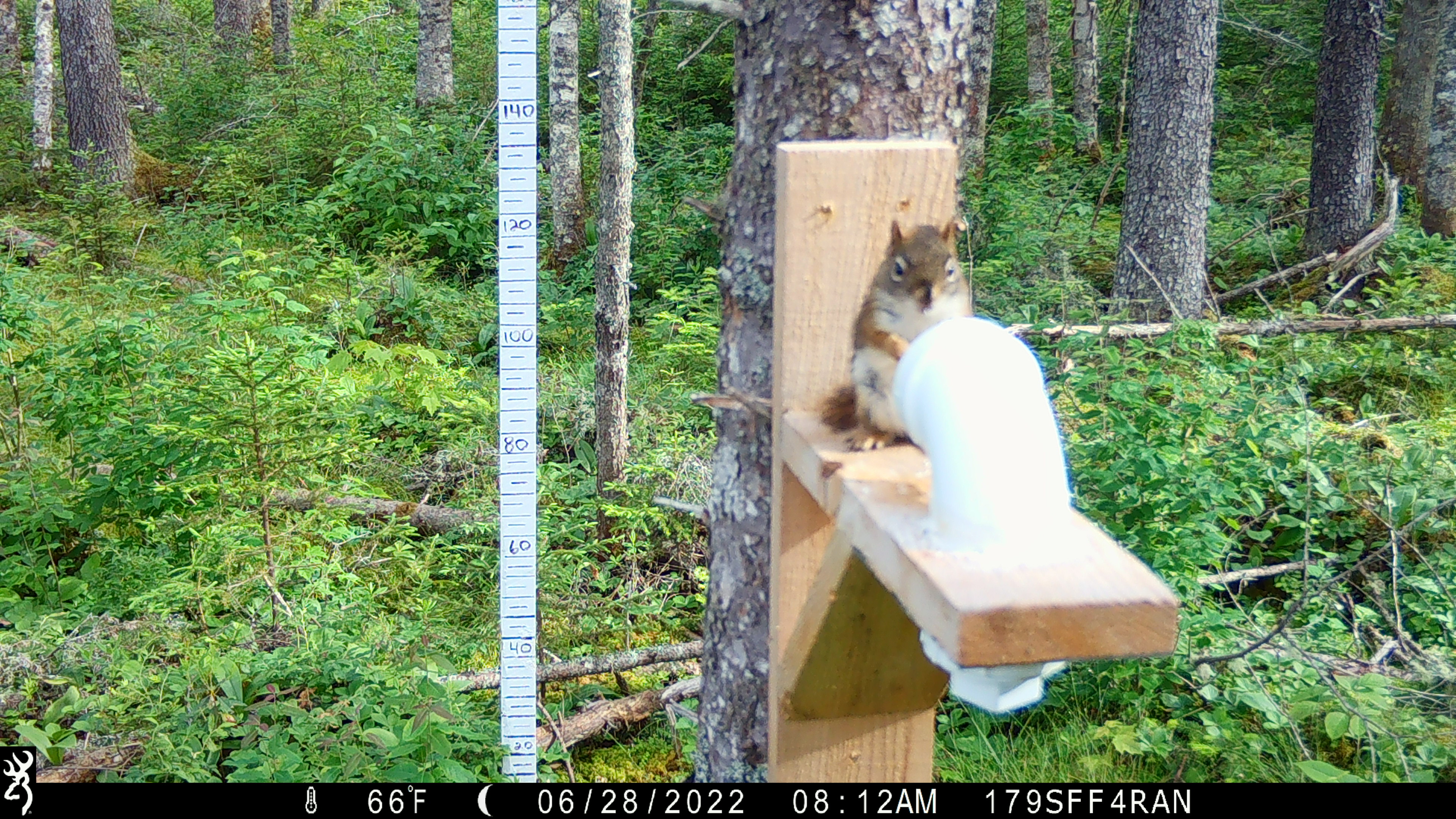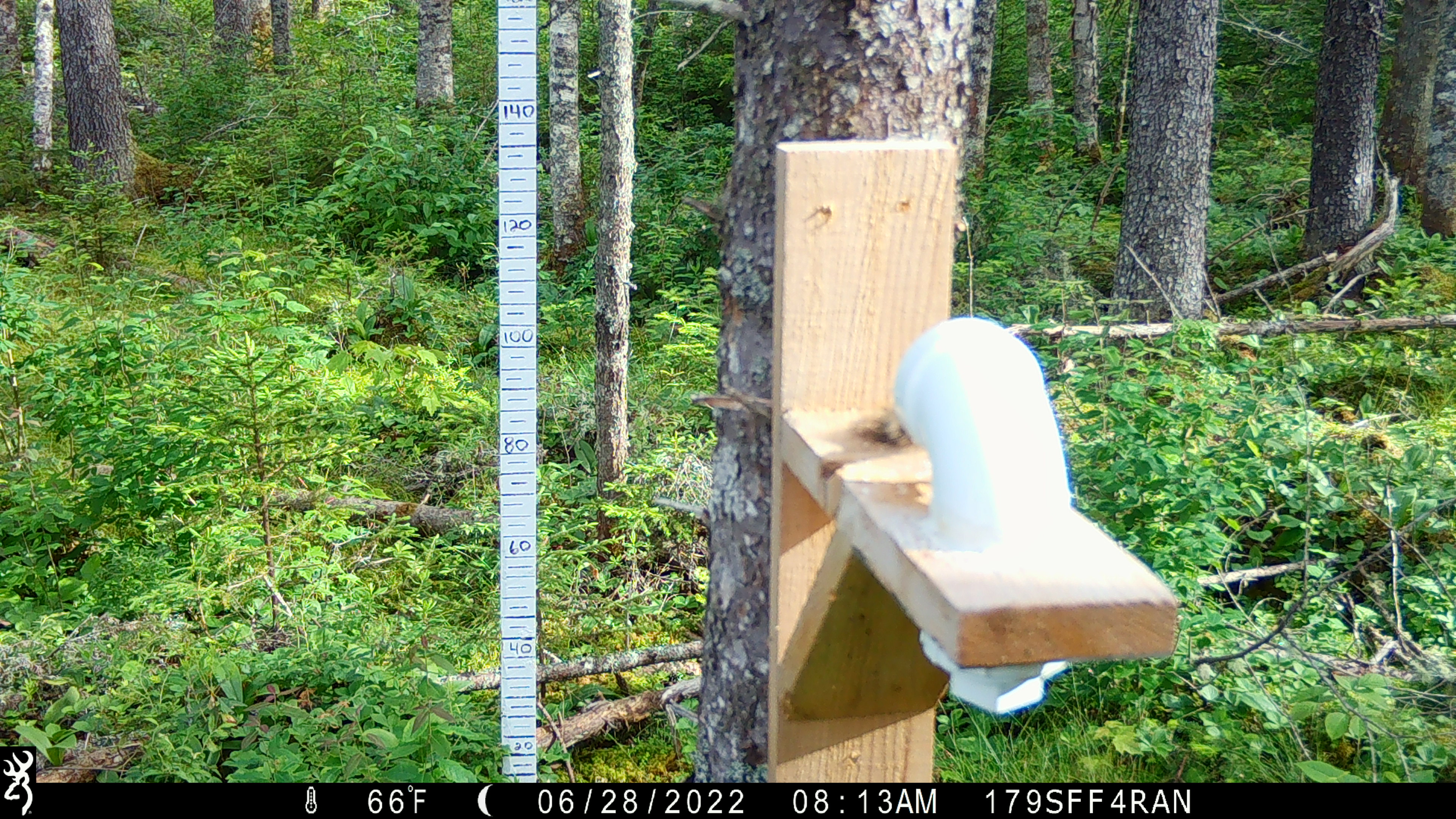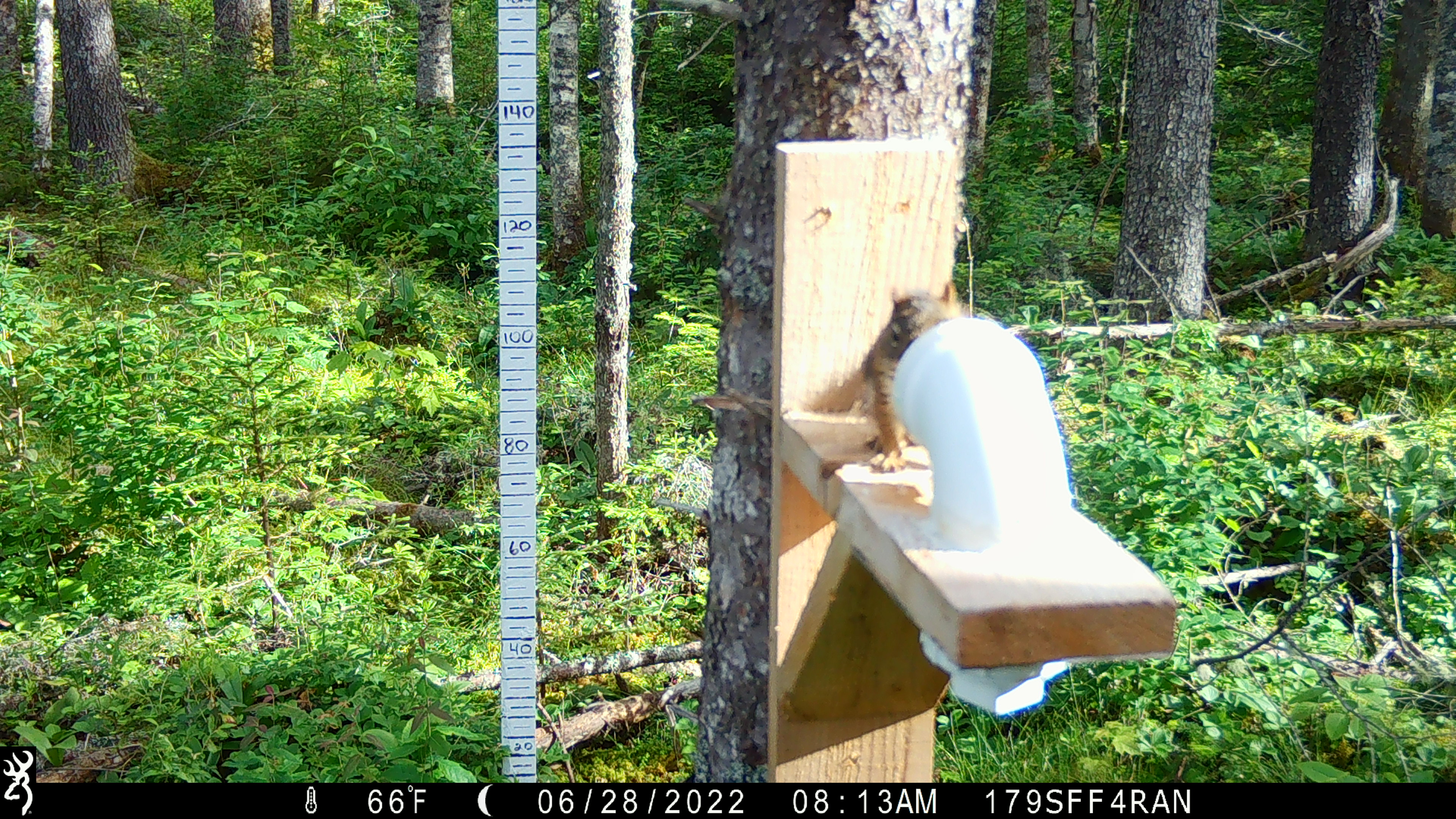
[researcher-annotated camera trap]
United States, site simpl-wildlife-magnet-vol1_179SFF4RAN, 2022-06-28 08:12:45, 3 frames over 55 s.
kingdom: Animalia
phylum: Chordata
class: Mammalia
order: Rodentia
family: Sciuridae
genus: Tamiasciurus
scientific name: Tamiasciurus hudsonicus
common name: red squirrel